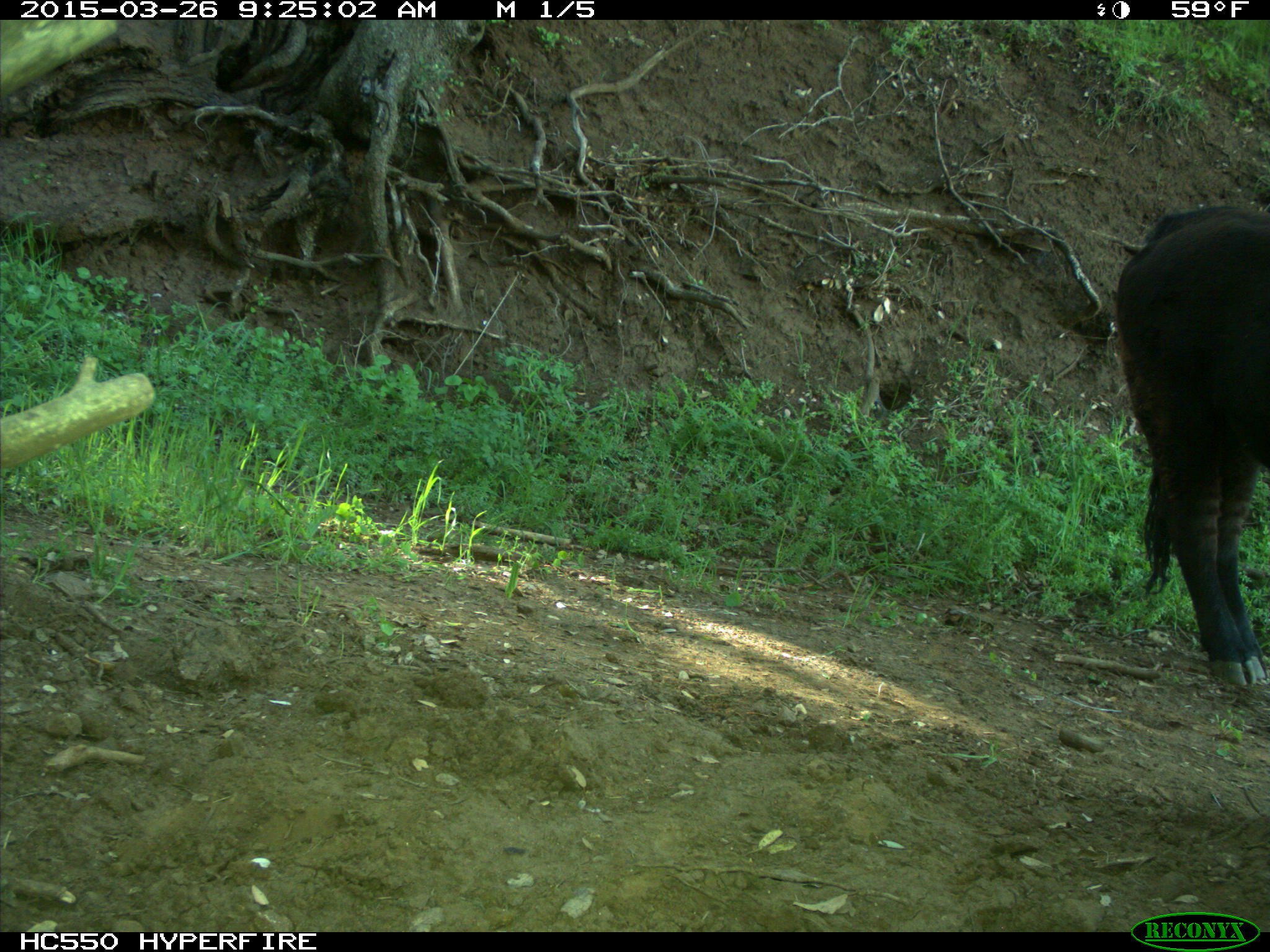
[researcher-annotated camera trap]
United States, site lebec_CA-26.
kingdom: Animalia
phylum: Chordata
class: Mammalia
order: Artiodactyla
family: Bovidae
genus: Bos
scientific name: Bos taurus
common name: domestic cow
Bos taurus (domestic cow).